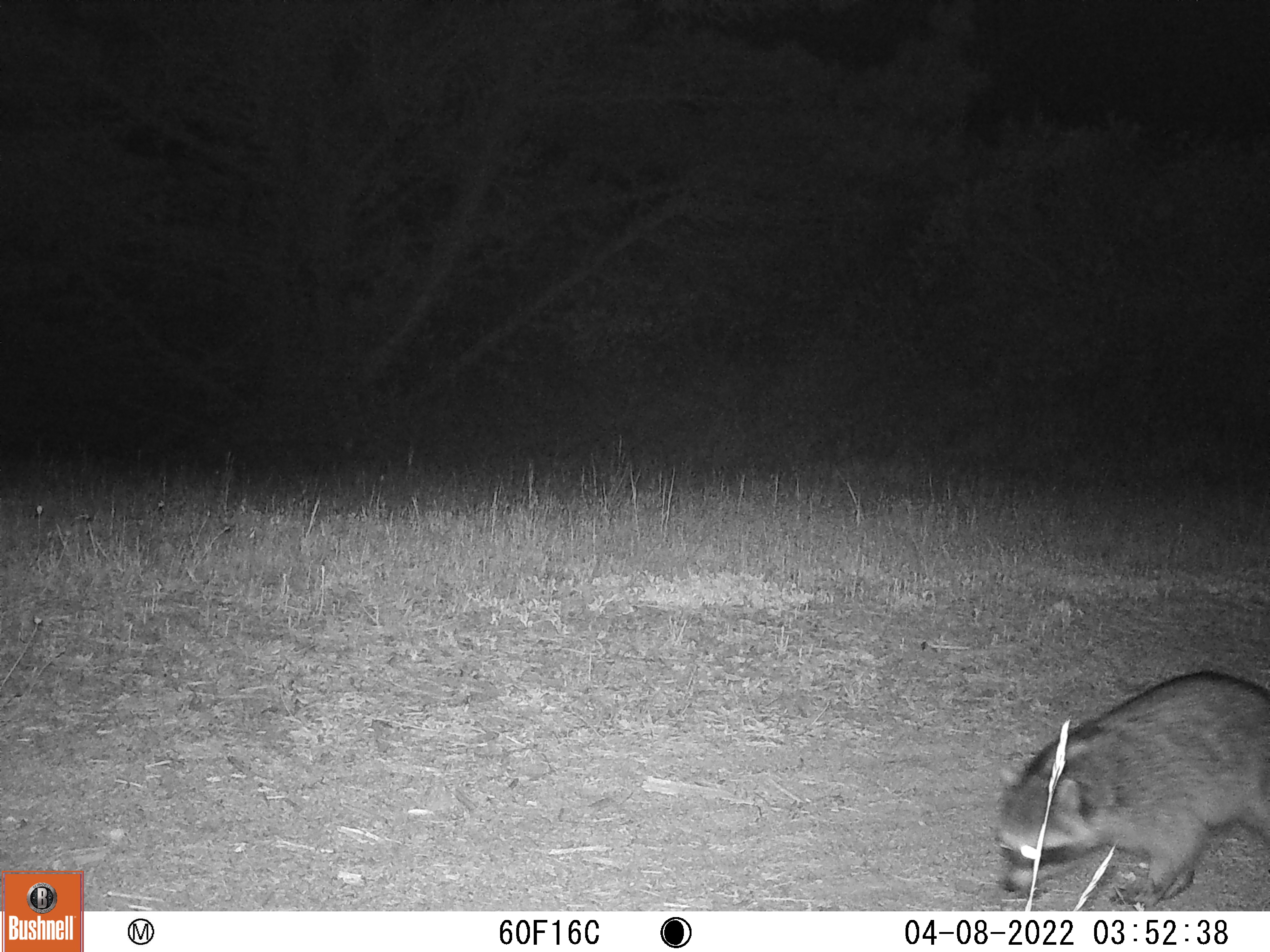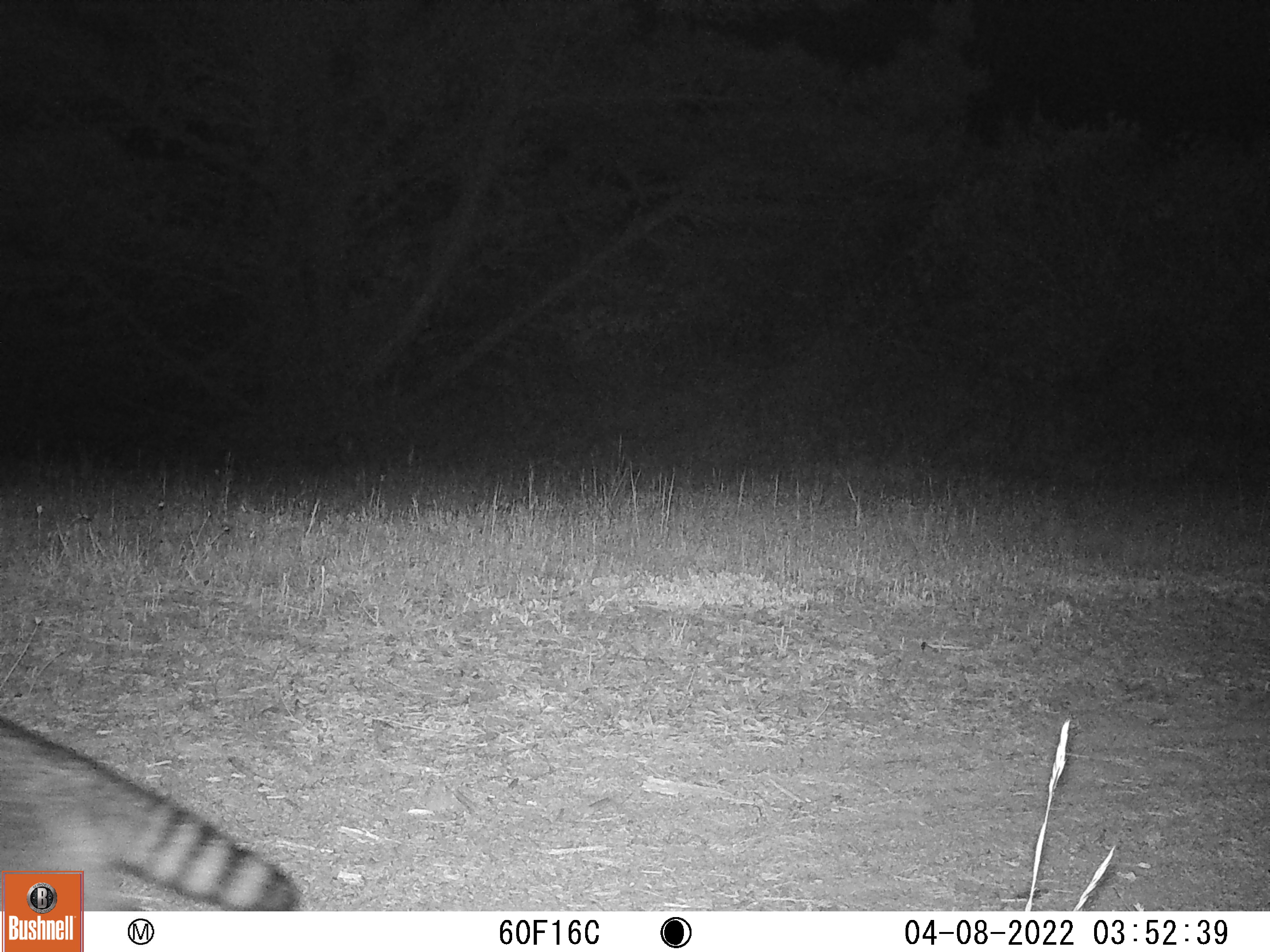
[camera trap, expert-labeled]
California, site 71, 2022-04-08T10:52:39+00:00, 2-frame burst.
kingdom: Animalia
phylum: Chordata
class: Mammalia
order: Carnivora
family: Procyonidae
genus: Procyon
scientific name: Procyon lotor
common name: raccoon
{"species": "raccoon (Procyon lotor)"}